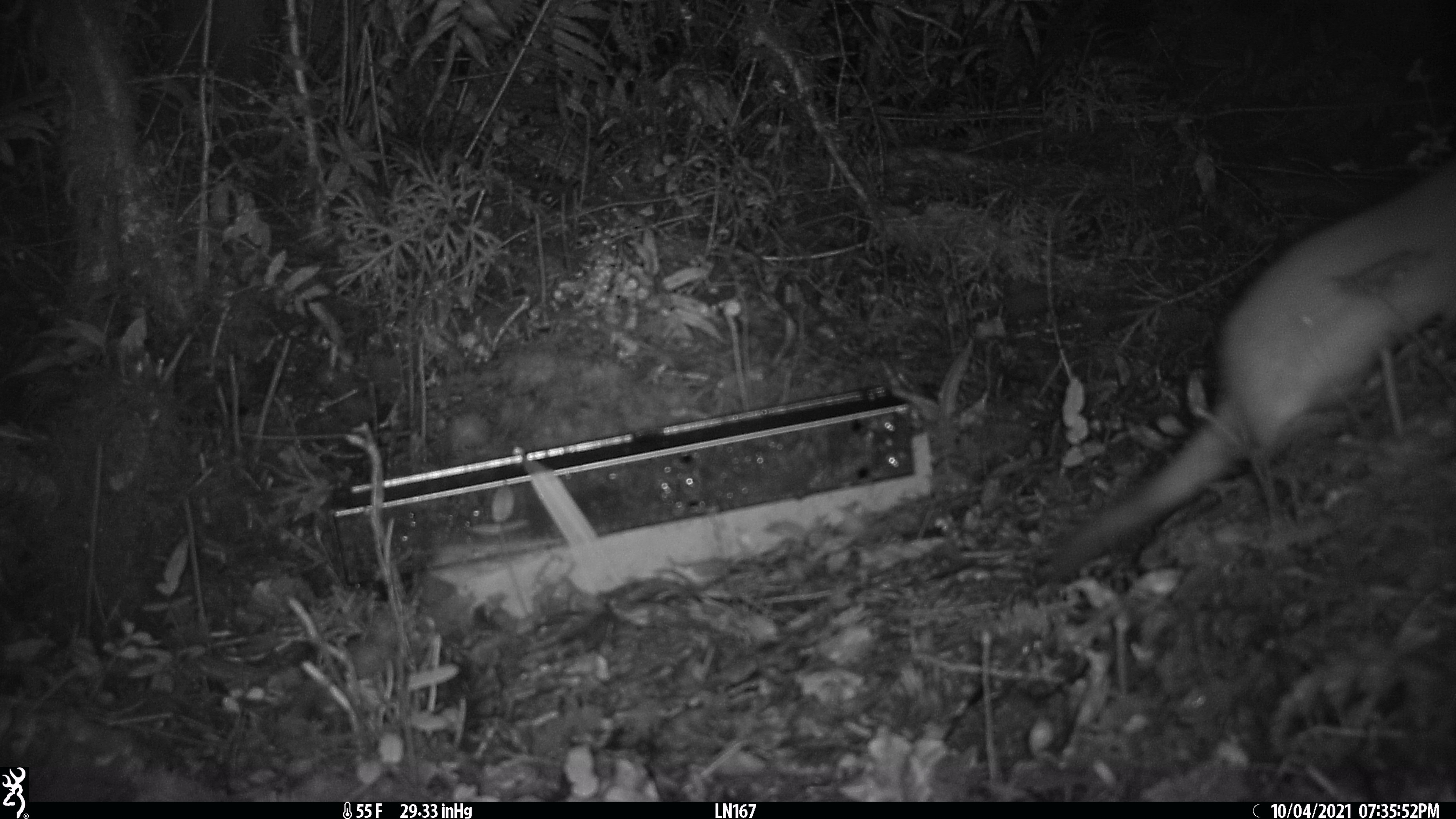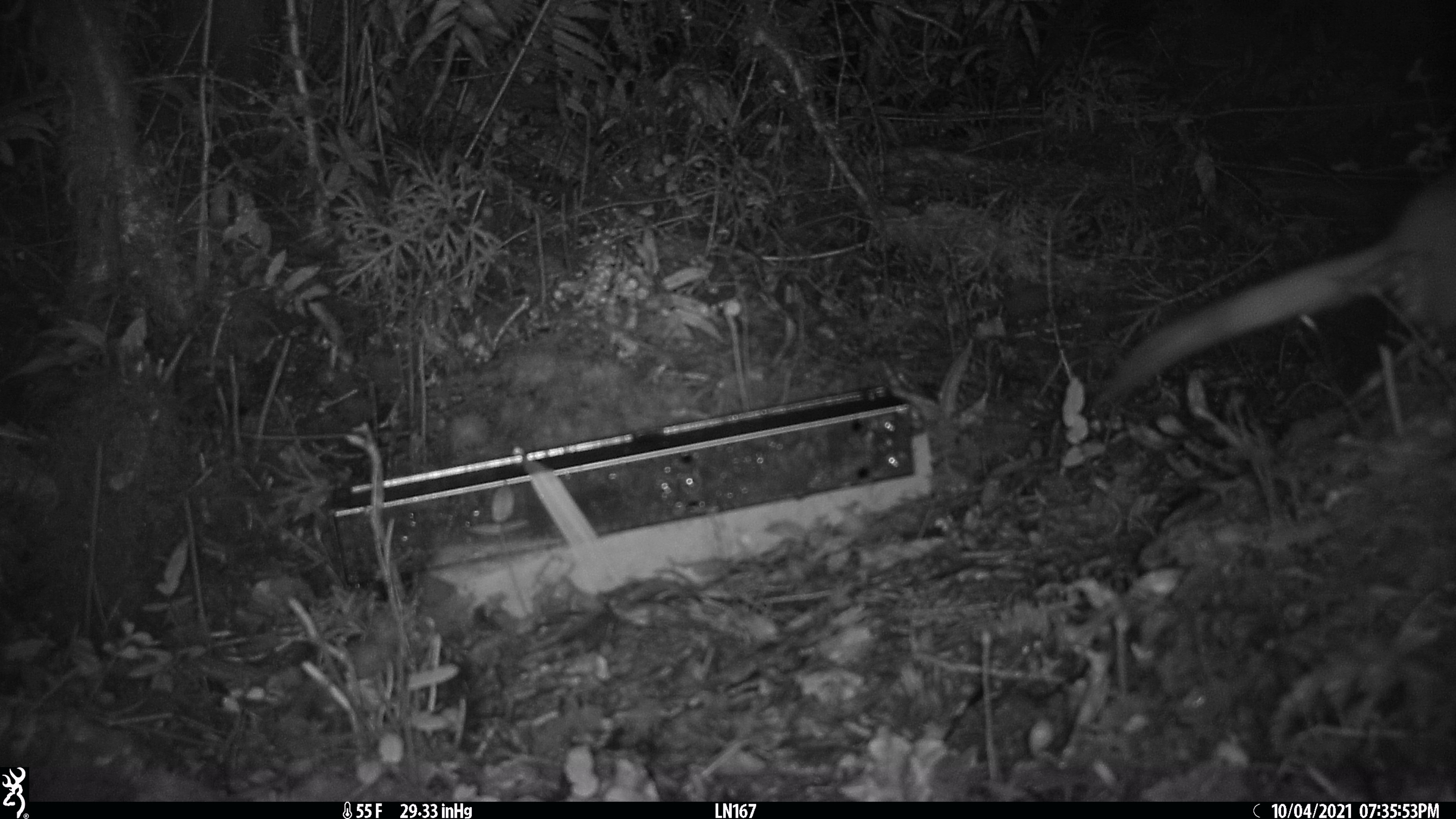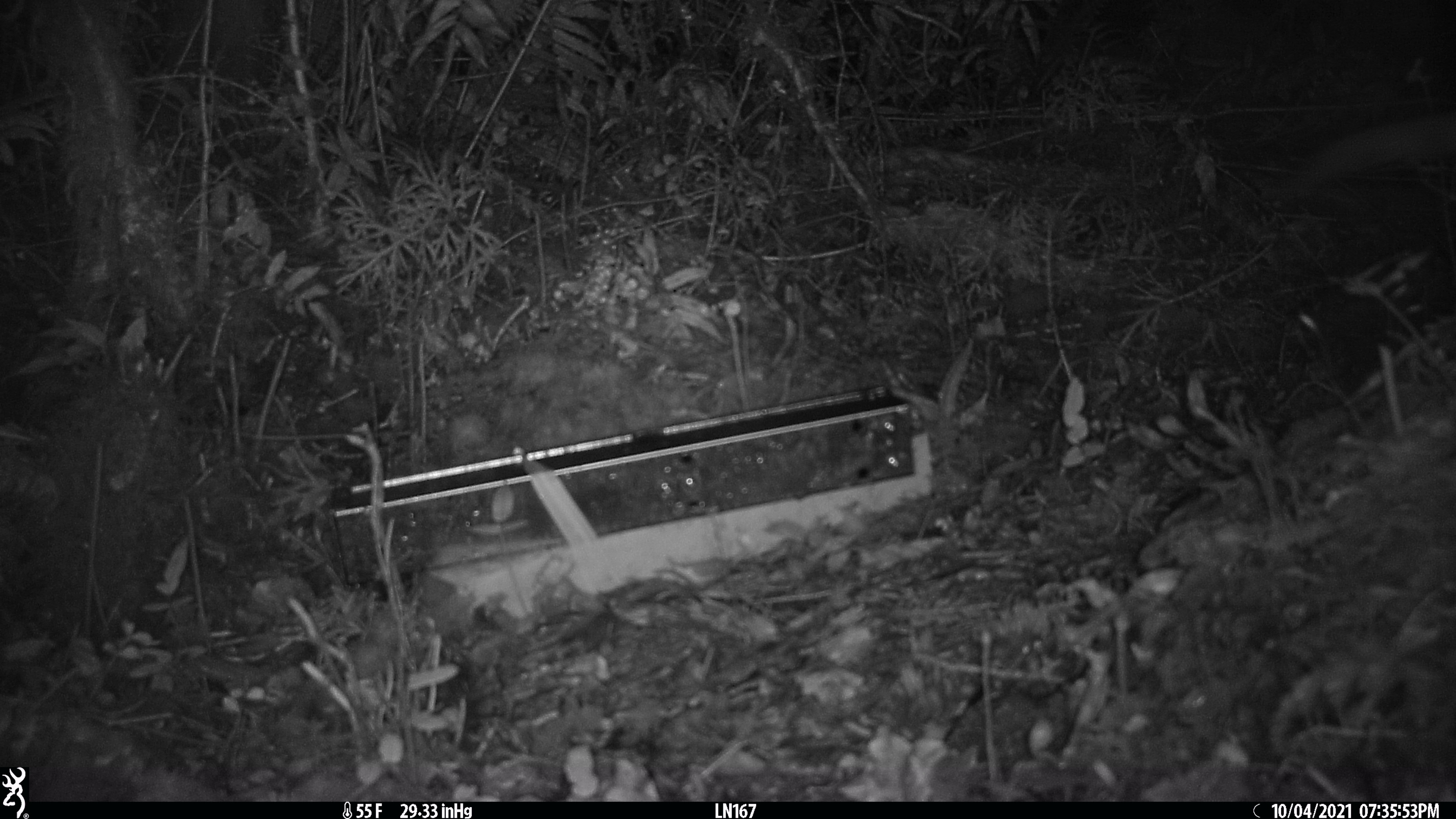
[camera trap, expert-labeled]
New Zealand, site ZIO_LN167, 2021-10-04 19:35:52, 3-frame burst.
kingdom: Animalia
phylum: Chordata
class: Mammalia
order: Carnivora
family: Mustelidae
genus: Mustela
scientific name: Mustela erminea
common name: stoat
Stoat (Mustela erminea).